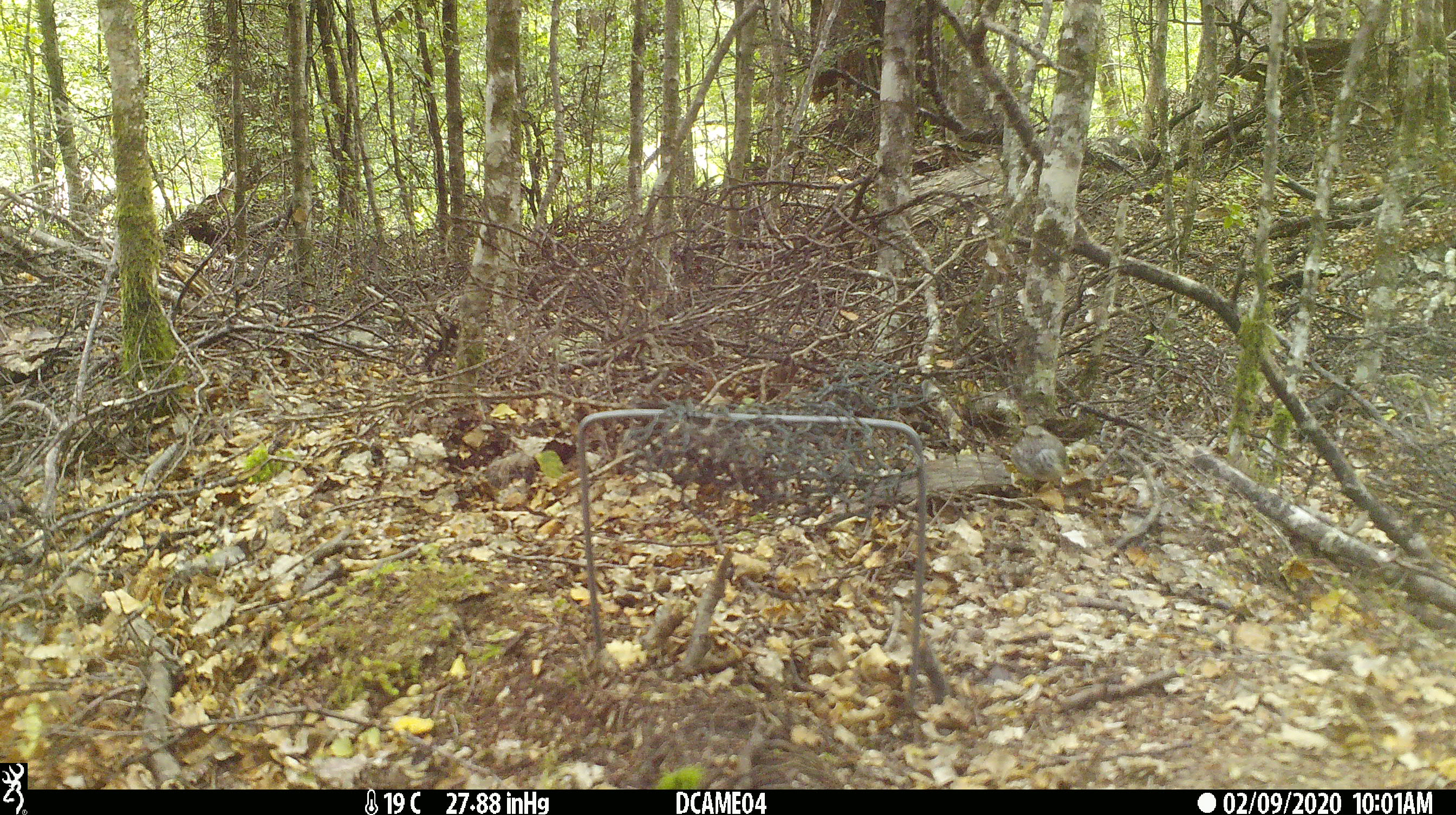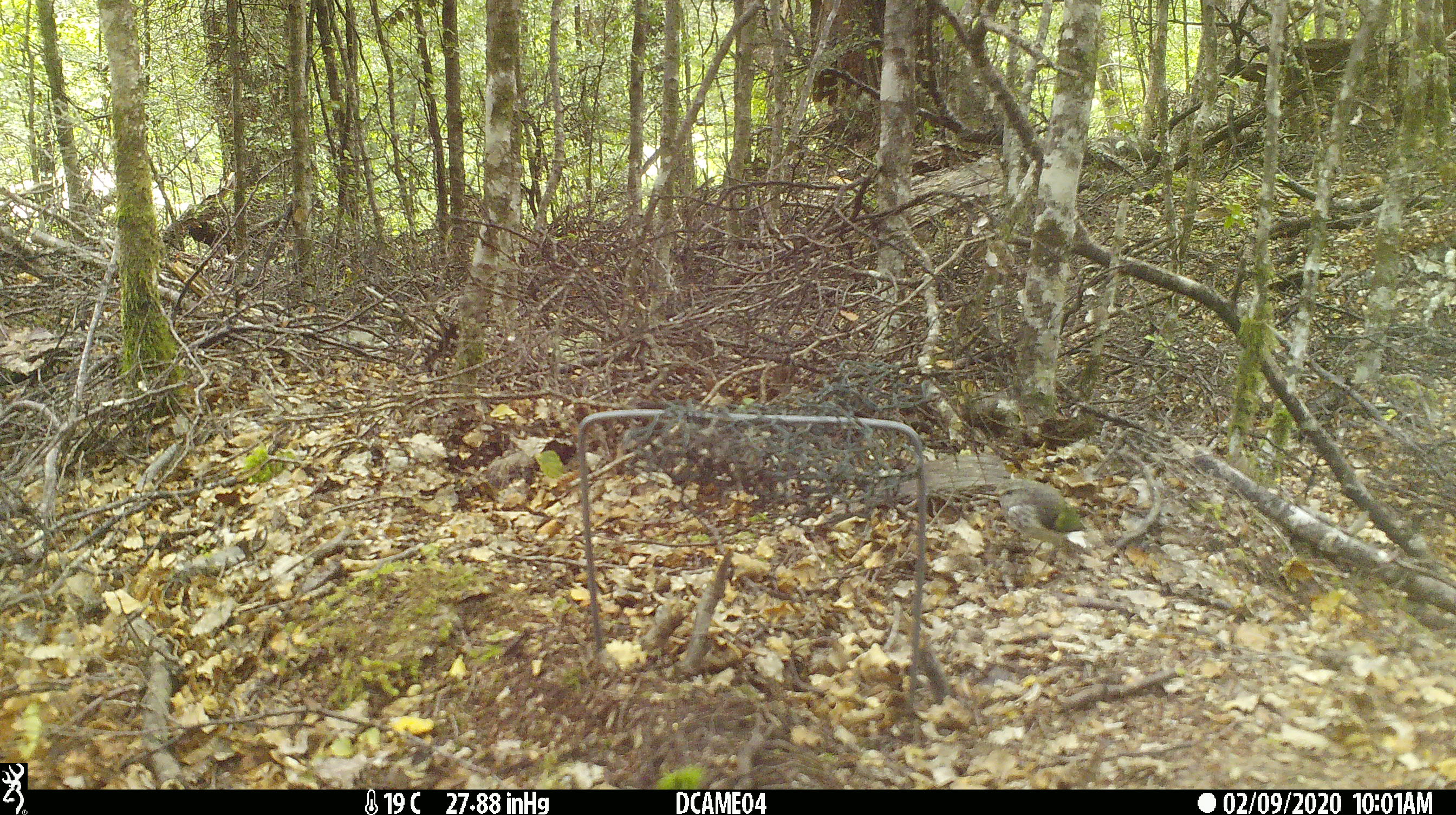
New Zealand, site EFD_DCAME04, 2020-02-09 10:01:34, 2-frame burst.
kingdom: Animalia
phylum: Chordata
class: Aves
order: Passeriformes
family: Acanthisittidae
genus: Acanthisitta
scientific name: Acanthisitta chloris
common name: rifleman